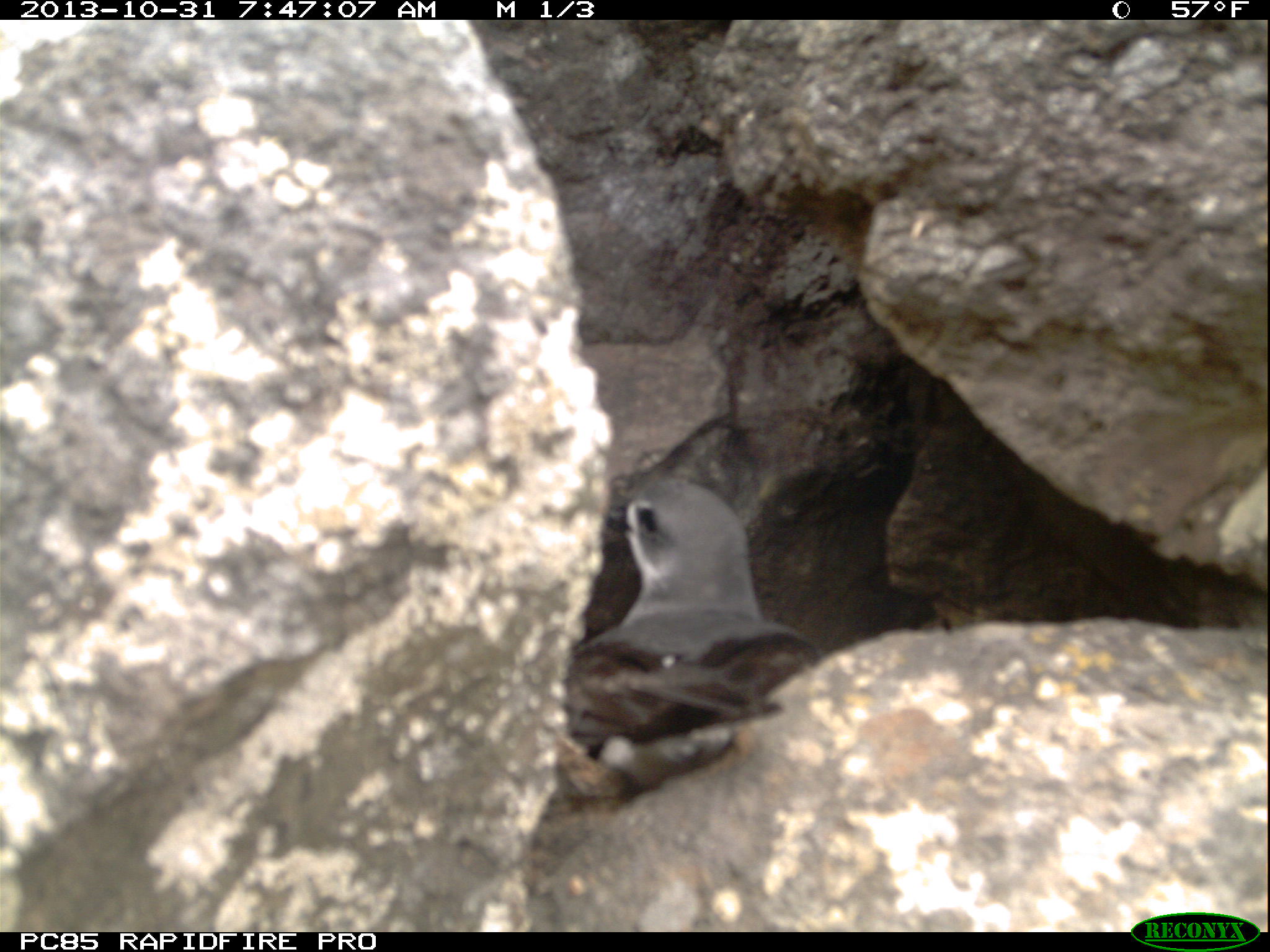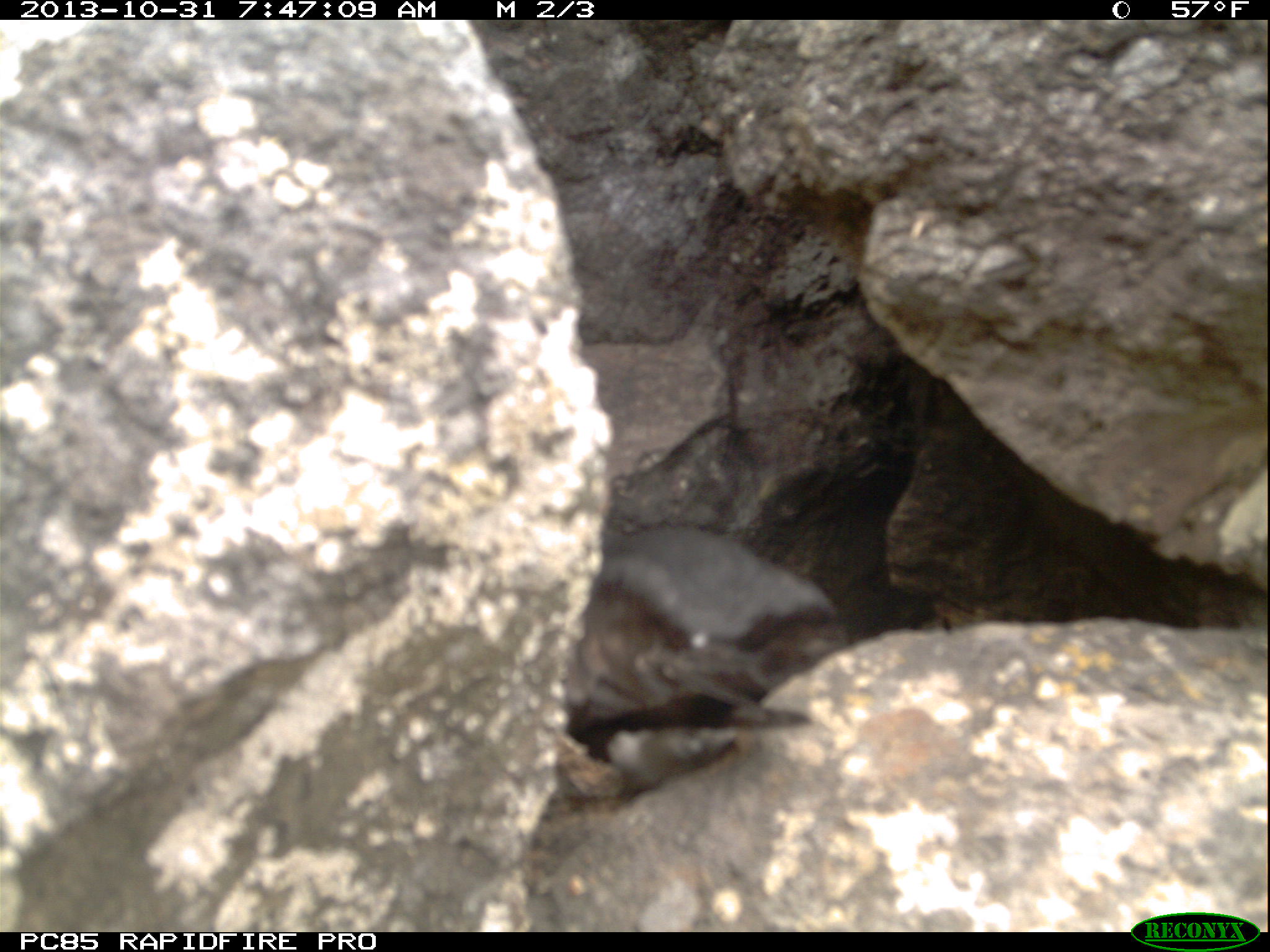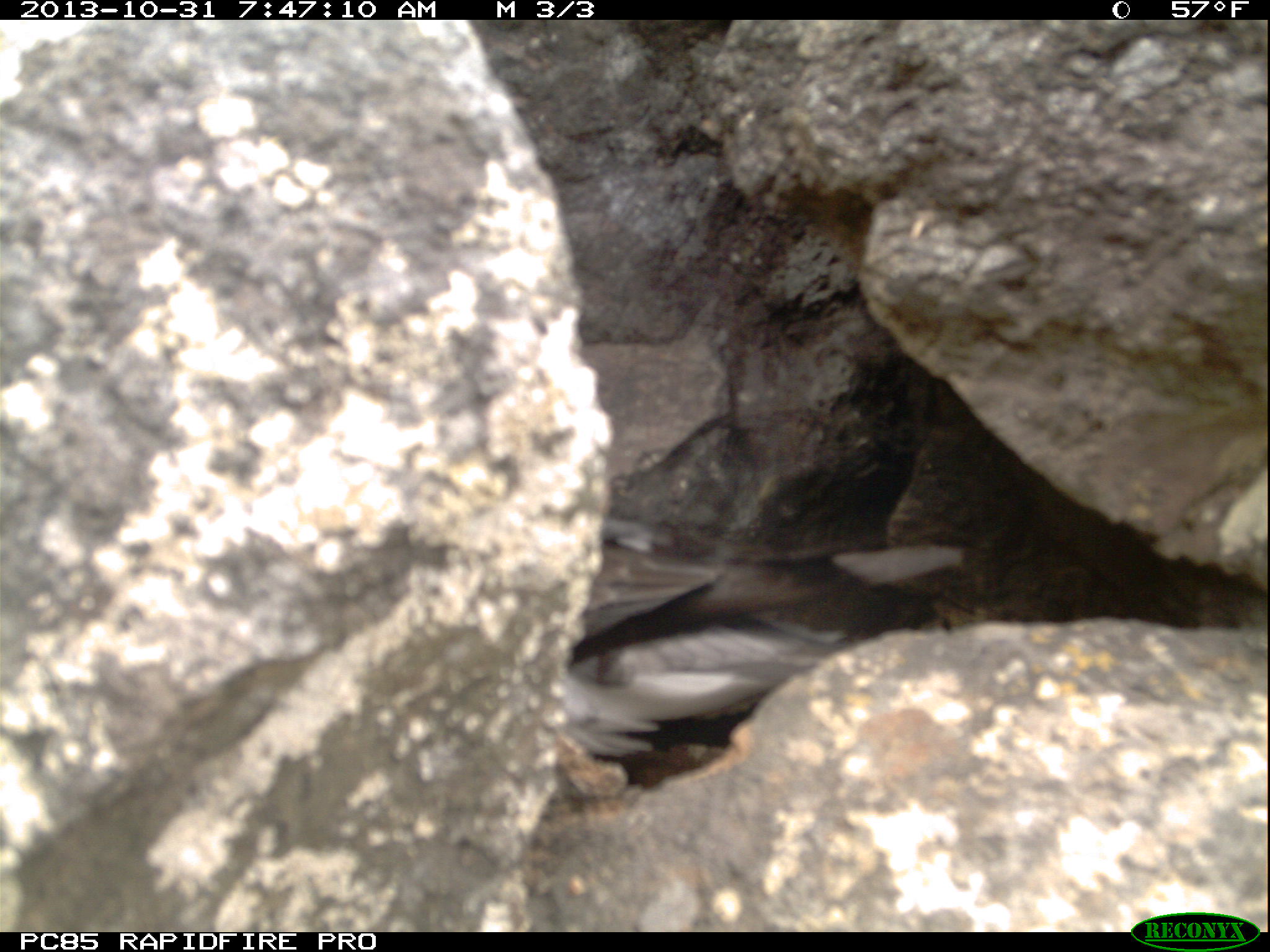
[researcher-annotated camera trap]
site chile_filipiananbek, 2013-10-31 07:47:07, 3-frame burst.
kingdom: Animalia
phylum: Chordata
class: Aves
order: Procellariiformes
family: Procellariidae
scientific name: Procellariidae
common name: petrel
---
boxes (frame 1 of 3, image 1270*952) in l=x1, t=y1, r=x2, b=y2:
petrel: l=556, t=480, r=823, b=801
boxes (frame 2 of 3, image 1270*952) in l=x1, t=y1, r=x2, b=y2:
petrel: l=551, t=514, r=860, b=802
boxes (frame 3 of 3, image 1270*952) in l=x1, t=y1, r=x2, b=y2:
petrel: l=553, t=488, r=971, b=787